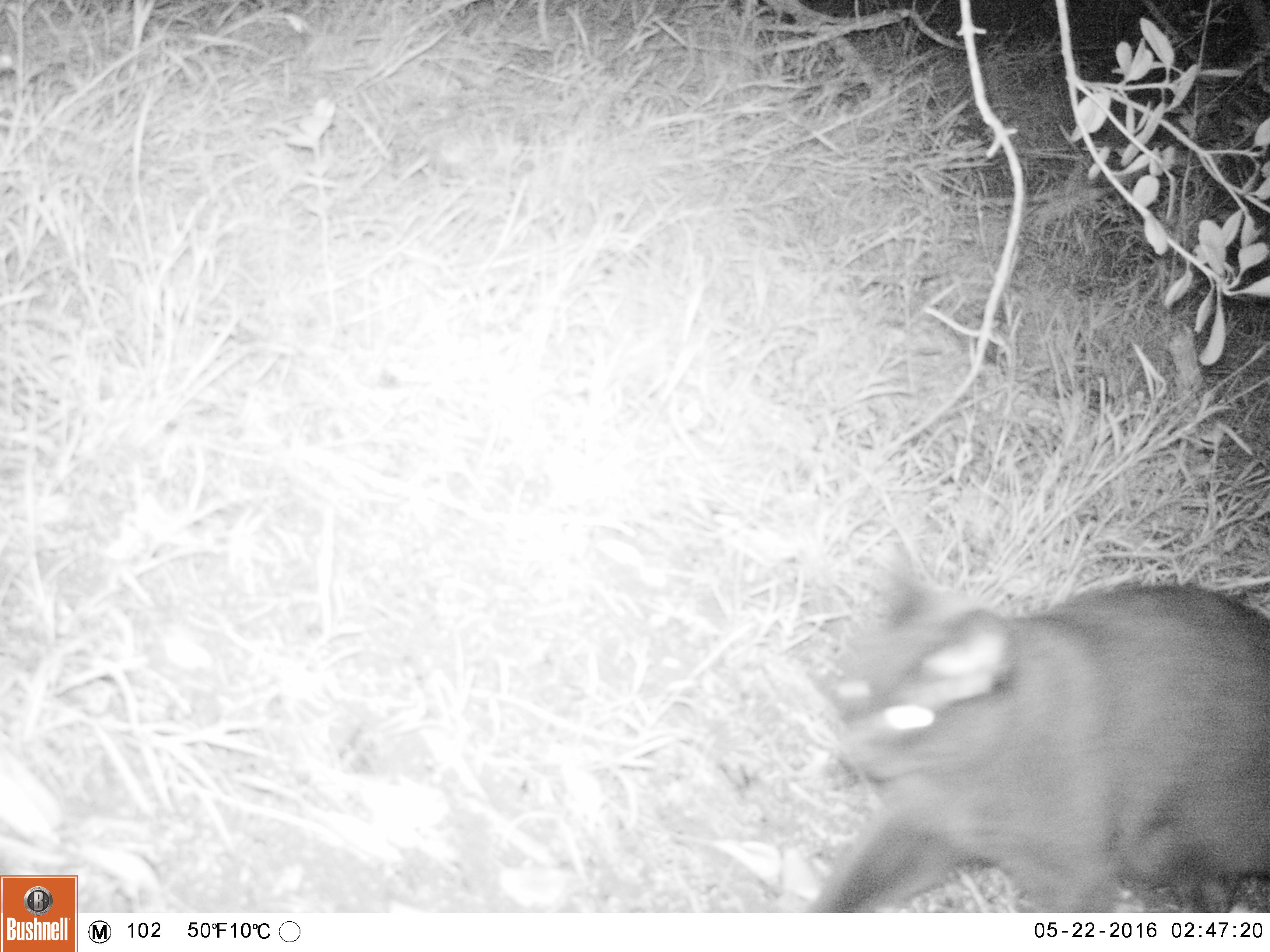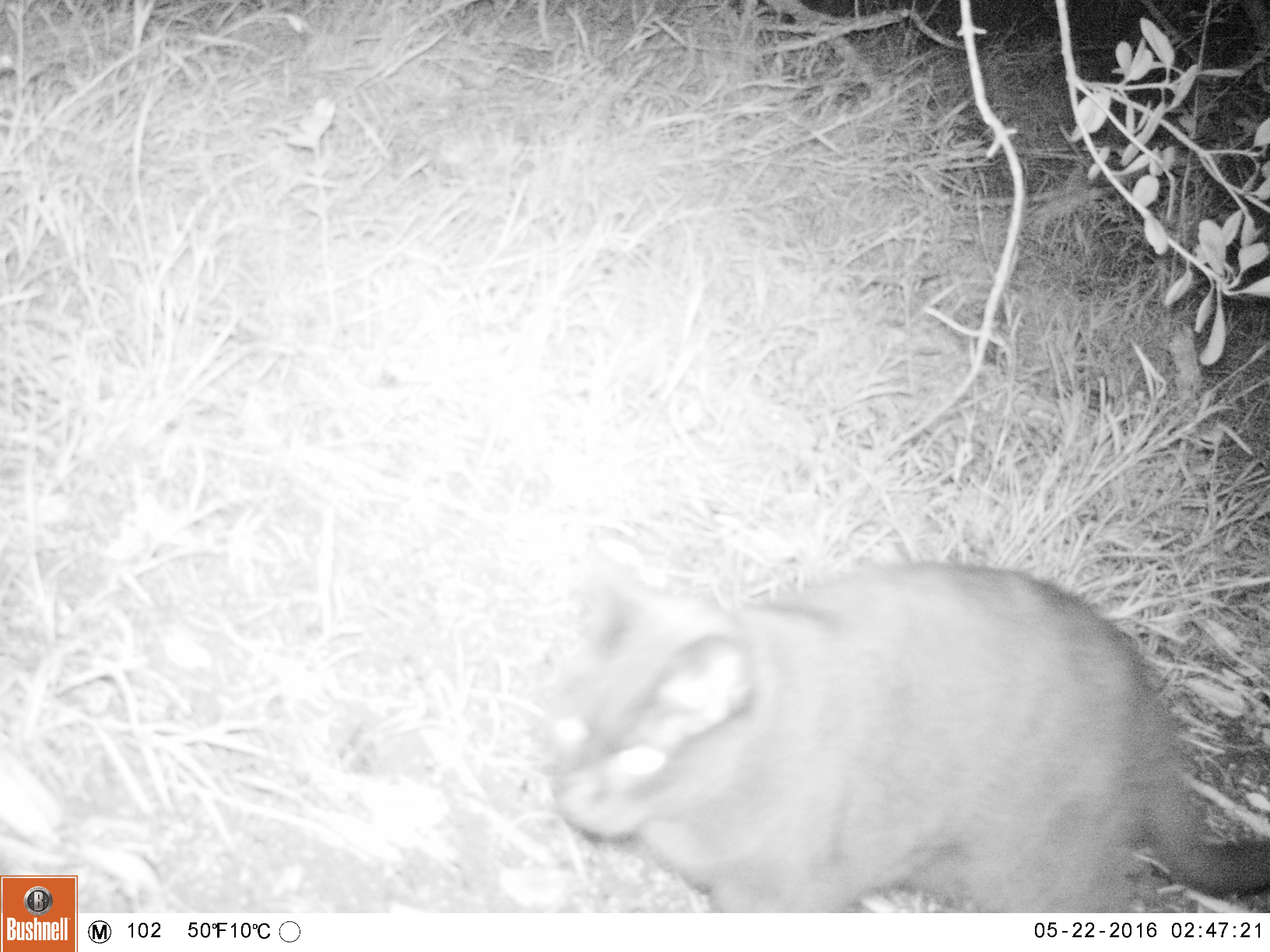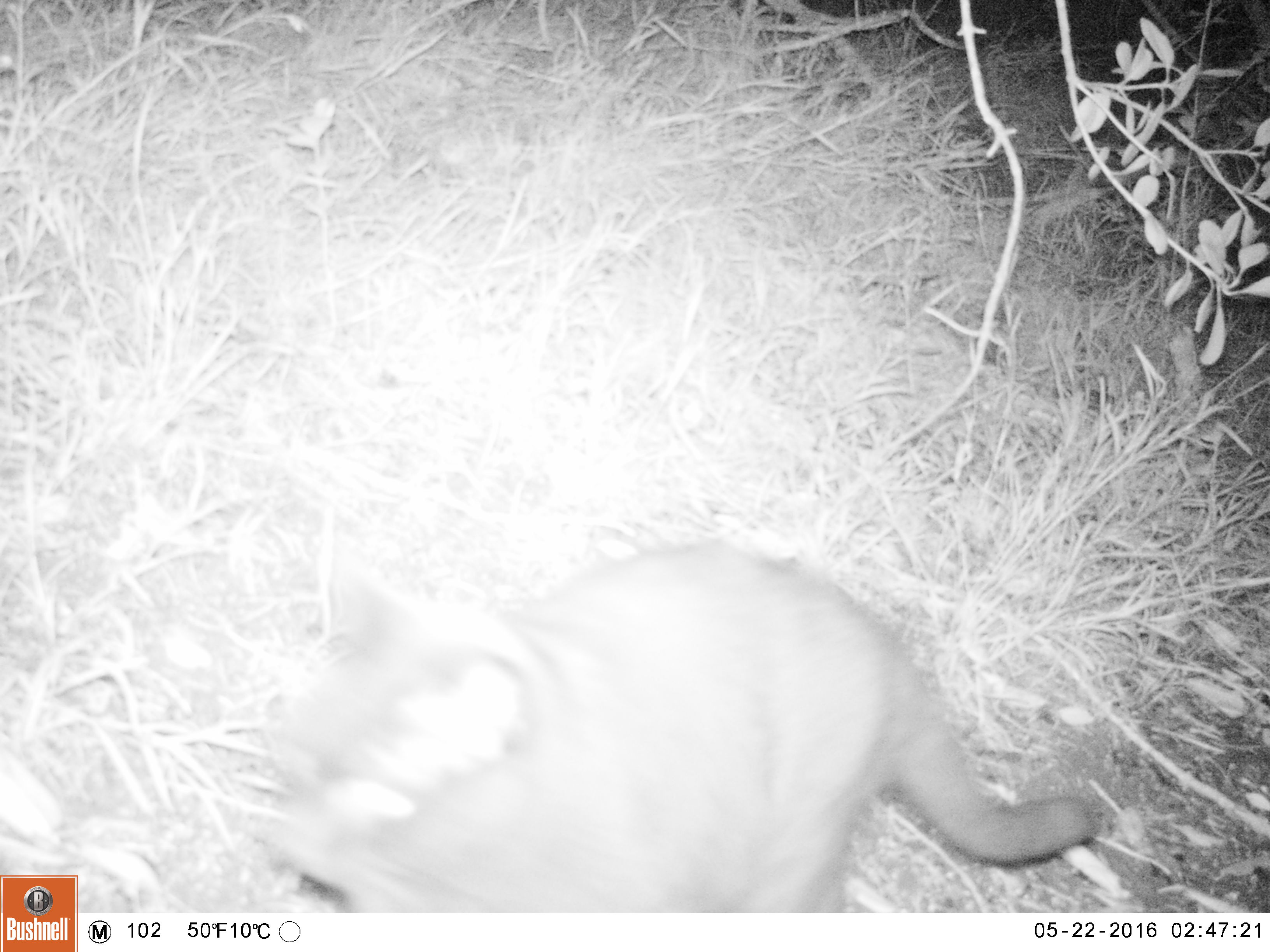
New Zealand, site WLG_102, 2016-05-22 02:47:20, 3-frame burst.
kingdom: Animalia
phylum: Chordata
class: Mammalia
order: Carnivora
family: Felidae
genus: Felis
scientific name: Felis catus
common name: domestic cat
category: cat